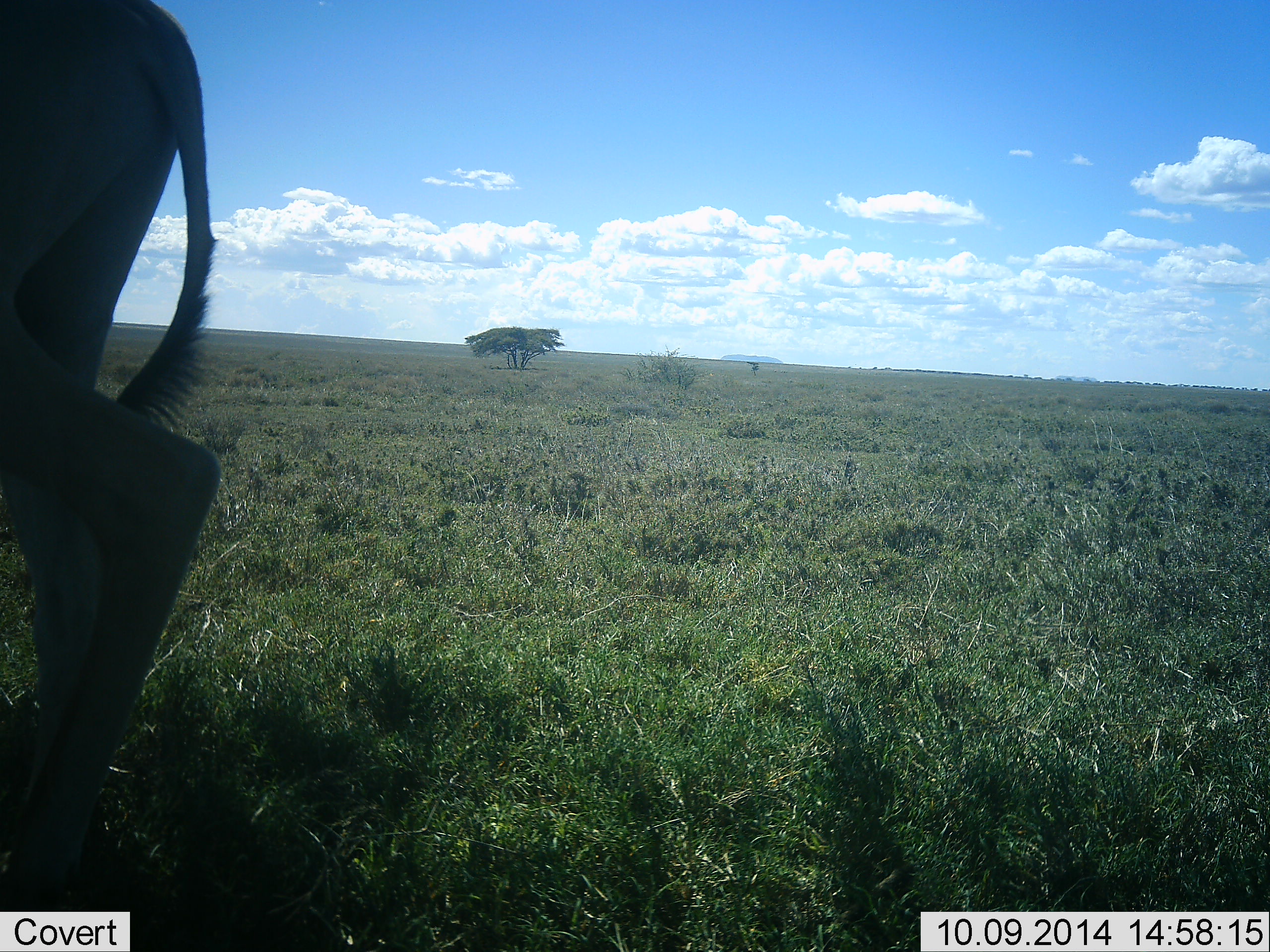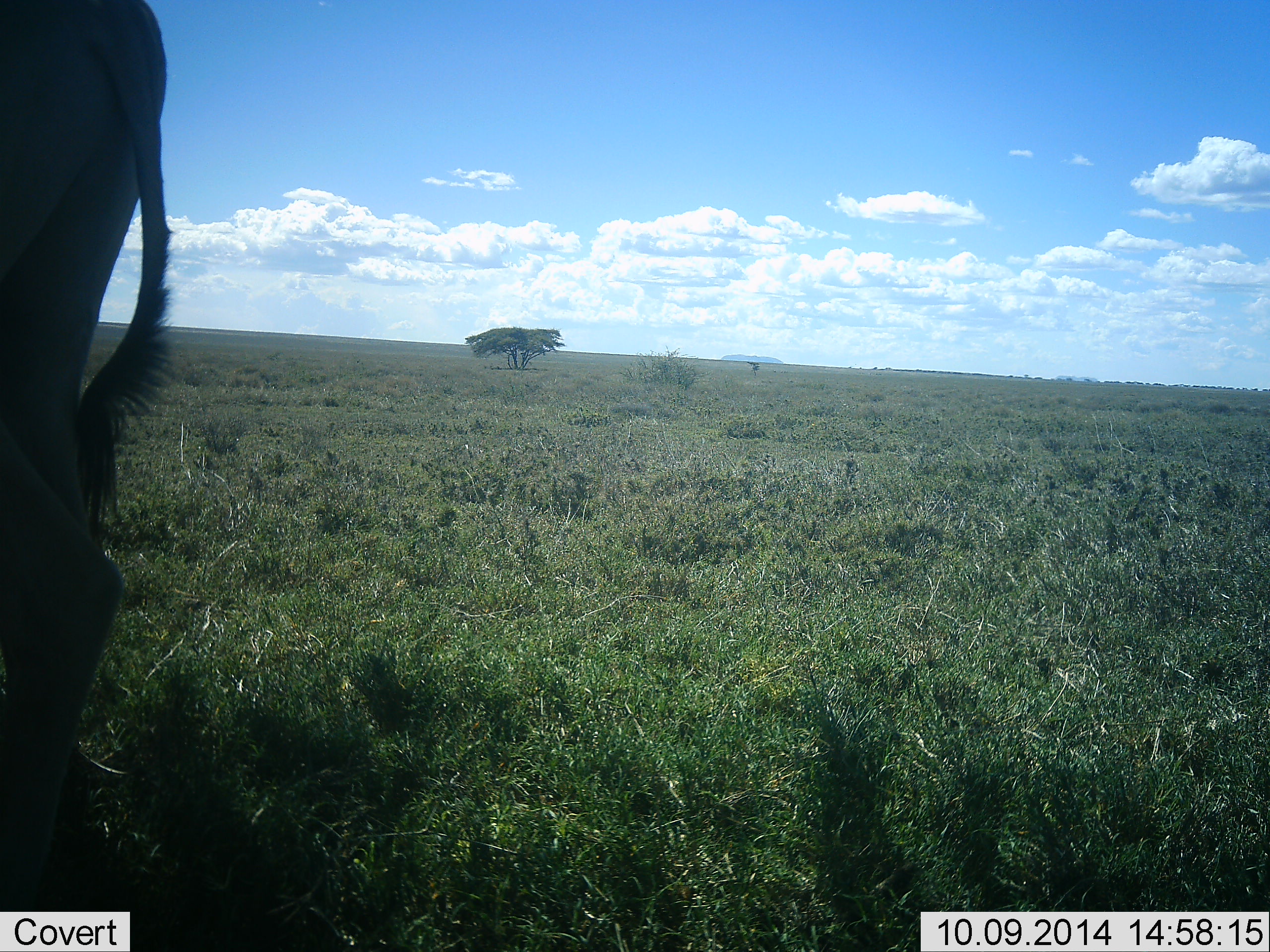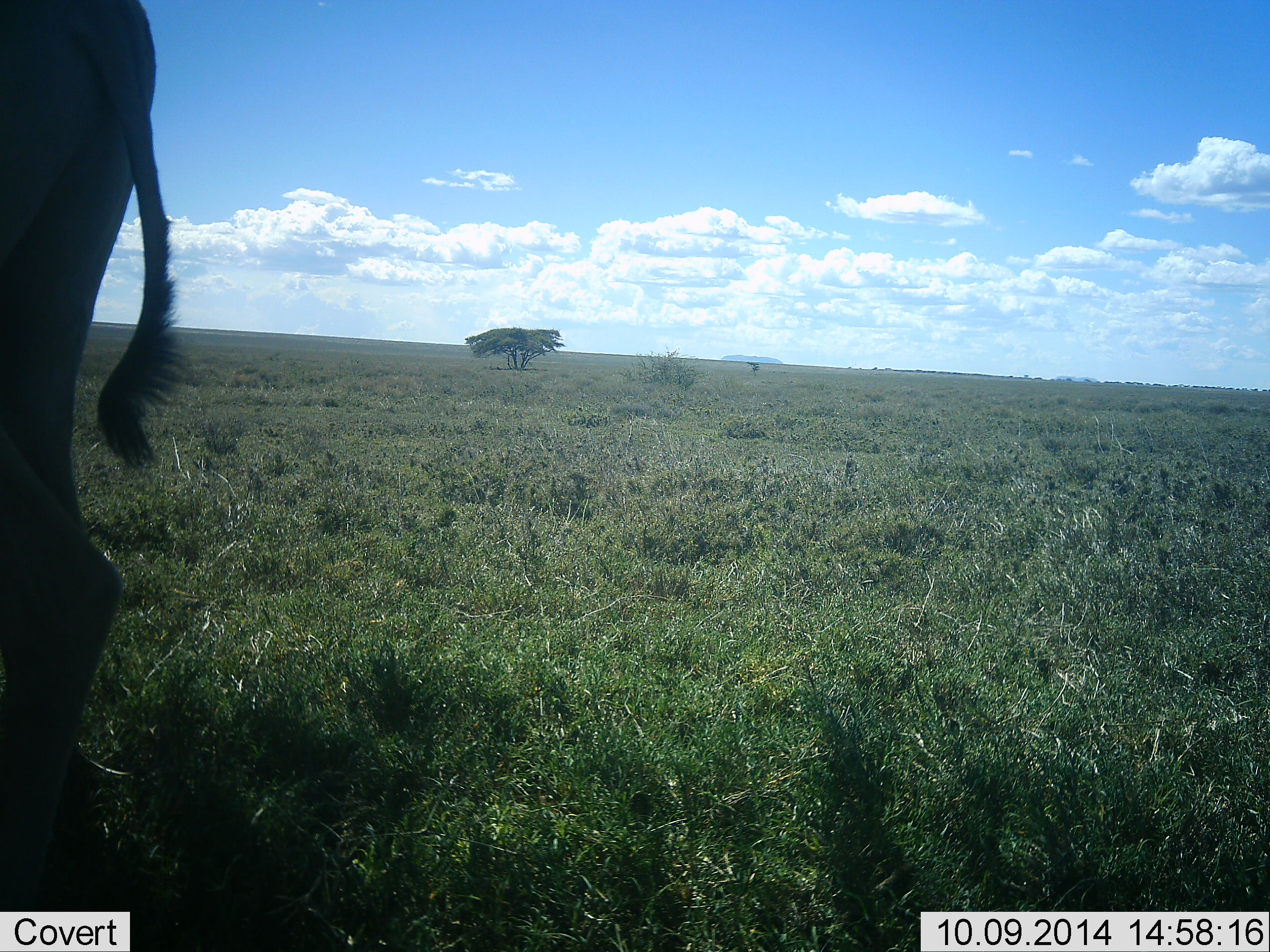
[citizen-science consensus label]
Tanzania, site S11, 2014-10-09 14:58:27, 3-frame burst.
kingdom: Animalia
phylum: Chordata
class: Mammalia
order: Artiodactyla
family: Bovidae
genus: Connochaetes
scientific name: Connochaetes taurinus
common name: blue wildebeest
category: wildebeest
Wildebeest (blue wildebeest) (Connochaetes taurinus), count 1. Behavior (volunteer vote fractions): standing 80%, resting 0%, moving 30%, interacting 0%. Young present (vote fraction): 0%. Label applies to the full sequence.